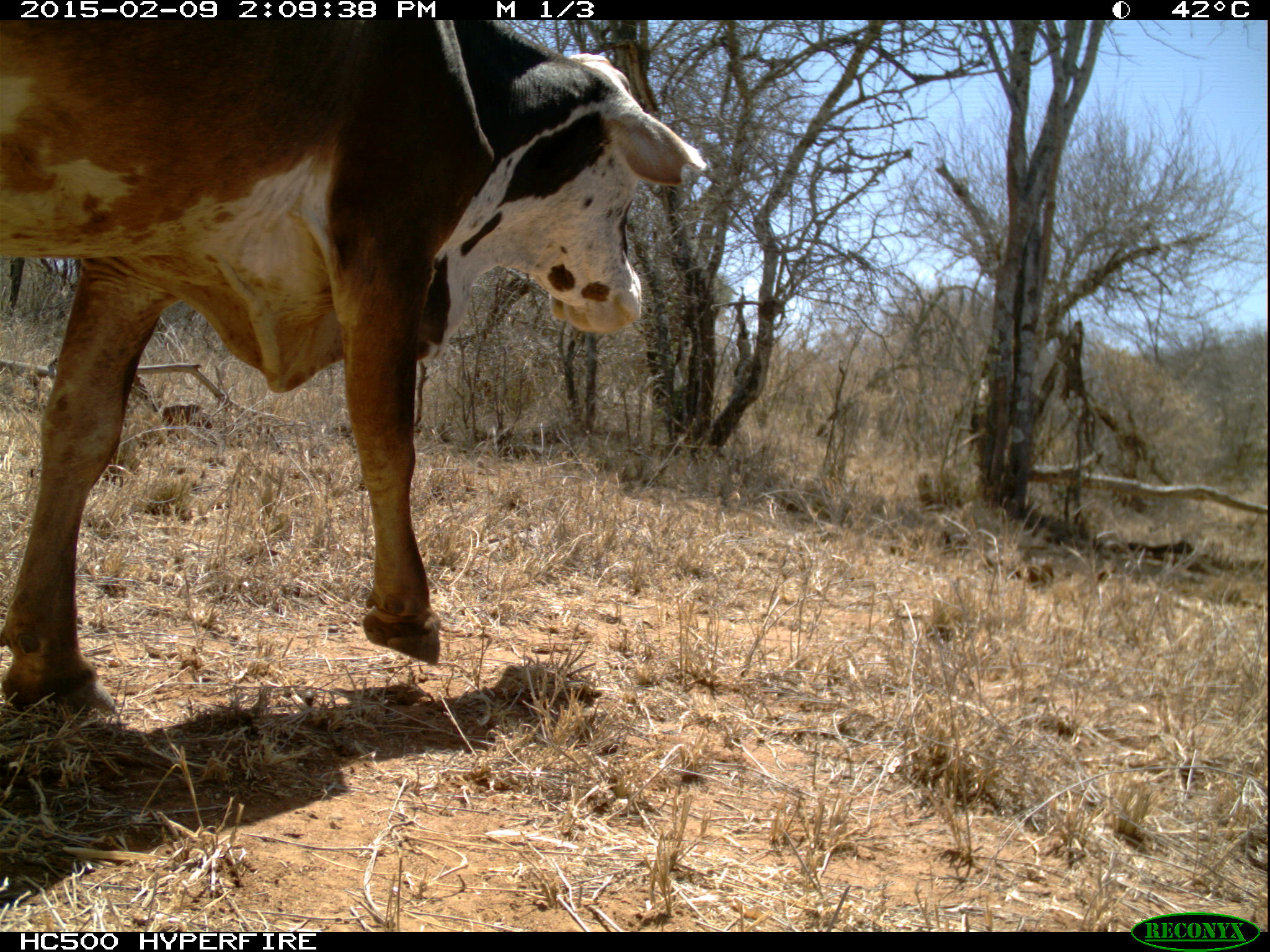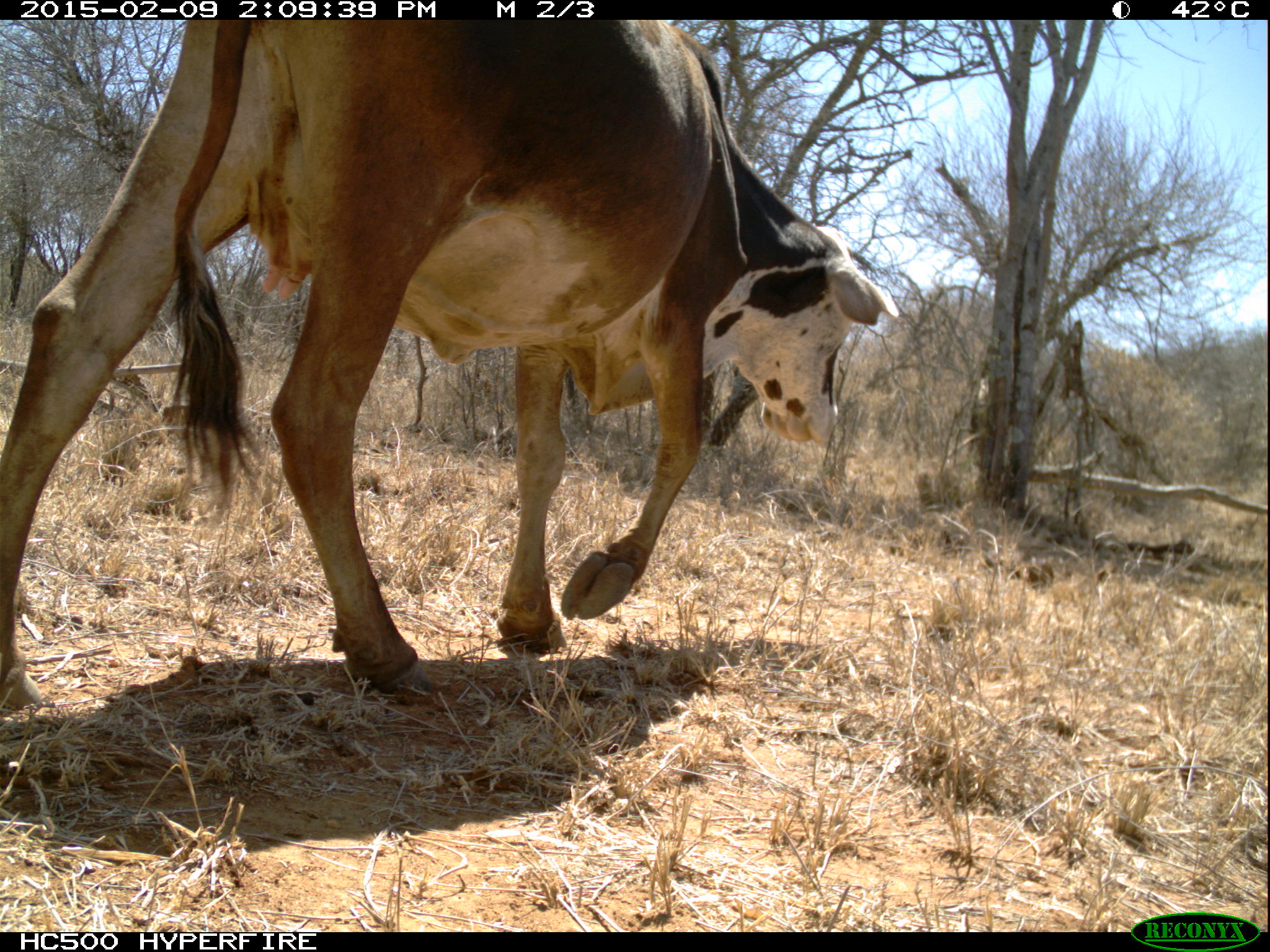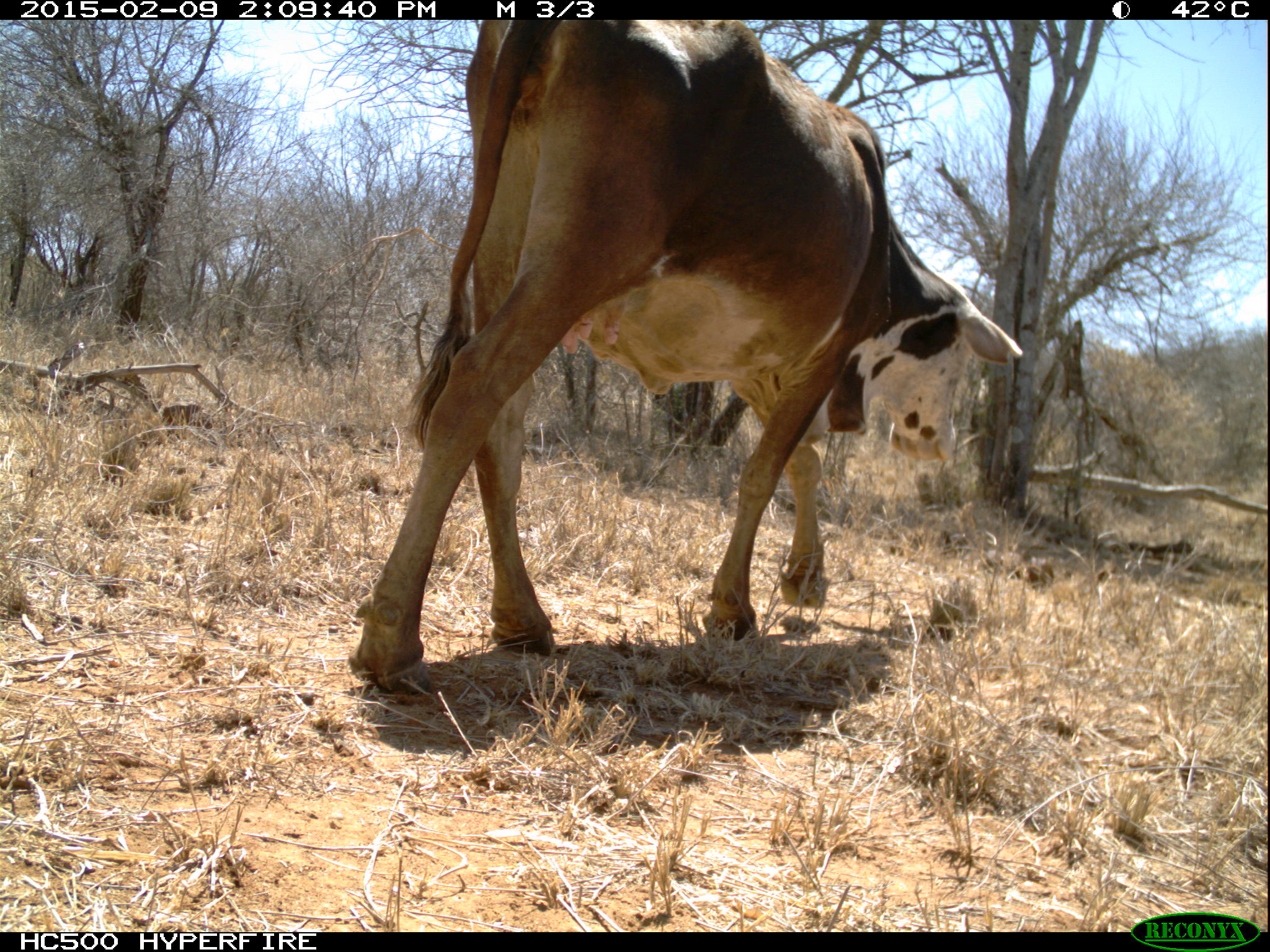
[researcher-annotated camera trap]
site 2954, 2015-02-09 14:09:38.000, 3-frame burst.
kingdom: Animalia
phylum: Chordata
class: Mammalia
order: Artiodactyla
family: Bovidae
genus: Bos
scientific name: Bos taurus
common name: domestic cattle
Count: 1.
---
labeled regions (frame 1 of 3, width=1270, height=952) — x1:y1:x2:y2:
bos taurus: 0:18:705:720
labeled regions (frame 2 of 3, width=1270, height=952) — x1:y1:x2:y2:
bos taurus: 0:18:898:711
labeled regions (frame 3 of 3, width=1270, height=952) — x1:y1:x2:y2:
bos taurus: 349:19:1022:694